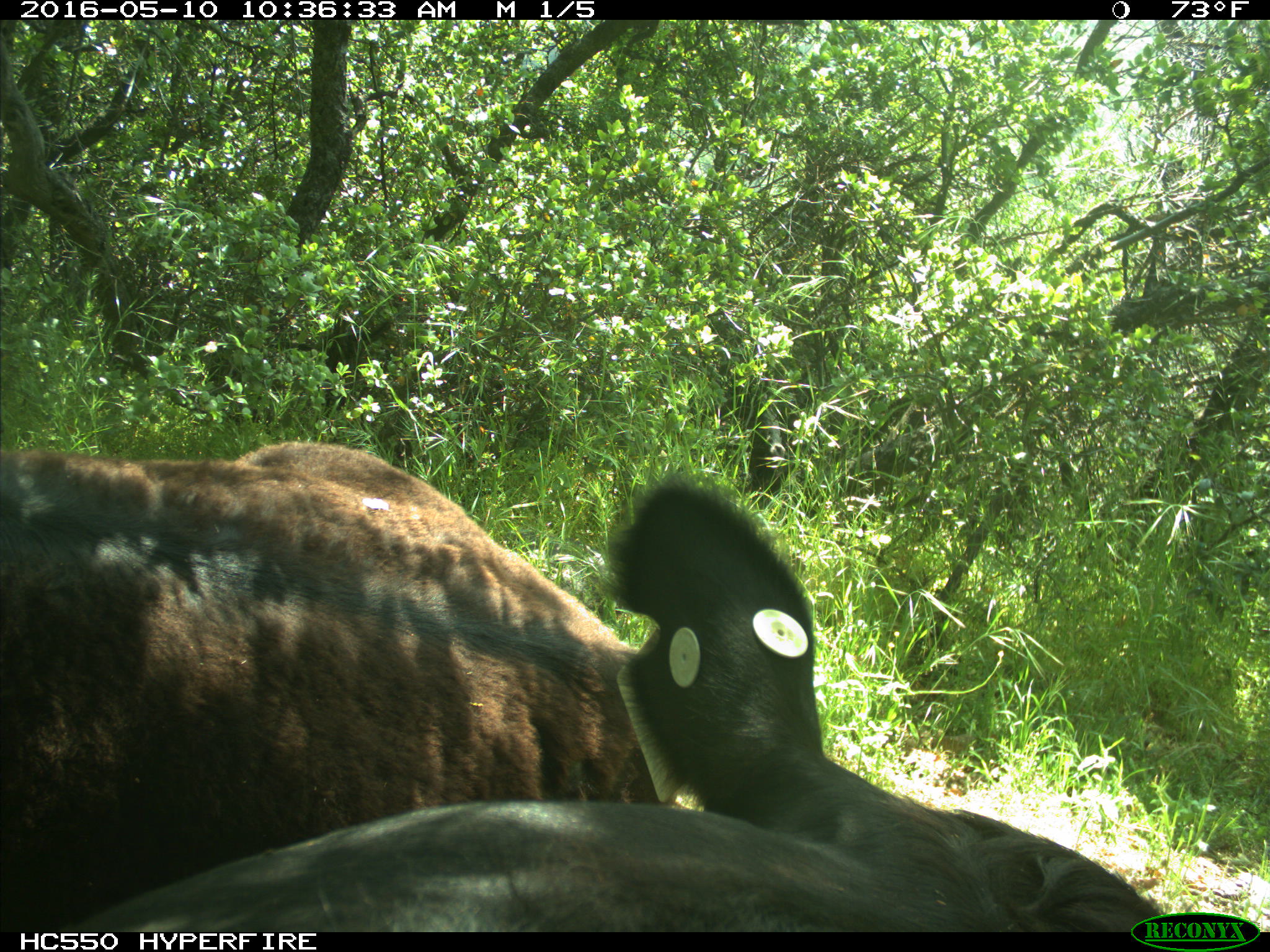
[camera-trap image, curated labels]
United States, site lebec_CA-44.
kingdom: Animalia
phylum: Chordata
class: Mammalia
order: Artiodactyla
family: Bovidae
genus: Bos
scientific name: Bos taurus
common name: domestic cow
Bos taurus (domestic cow).